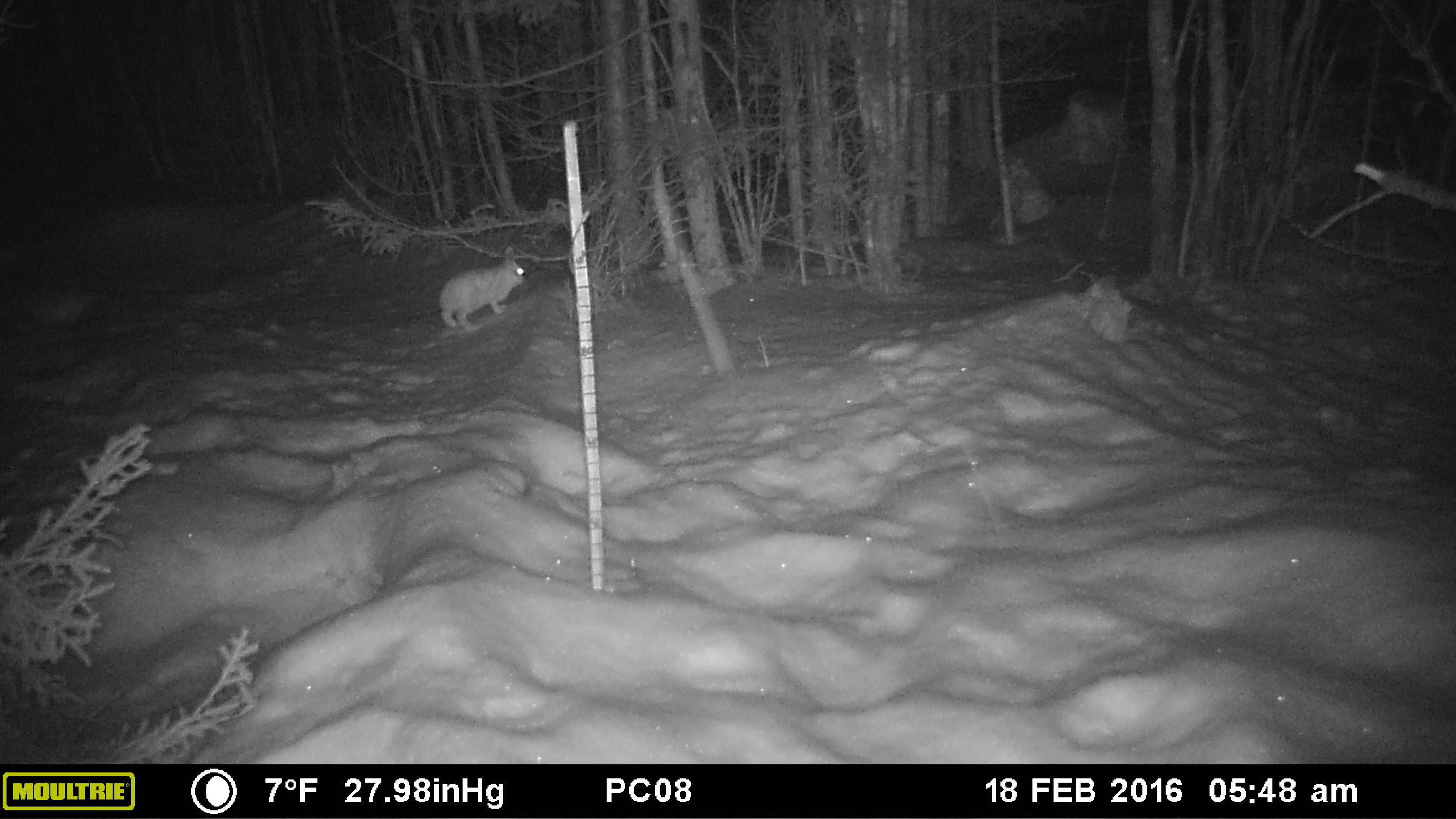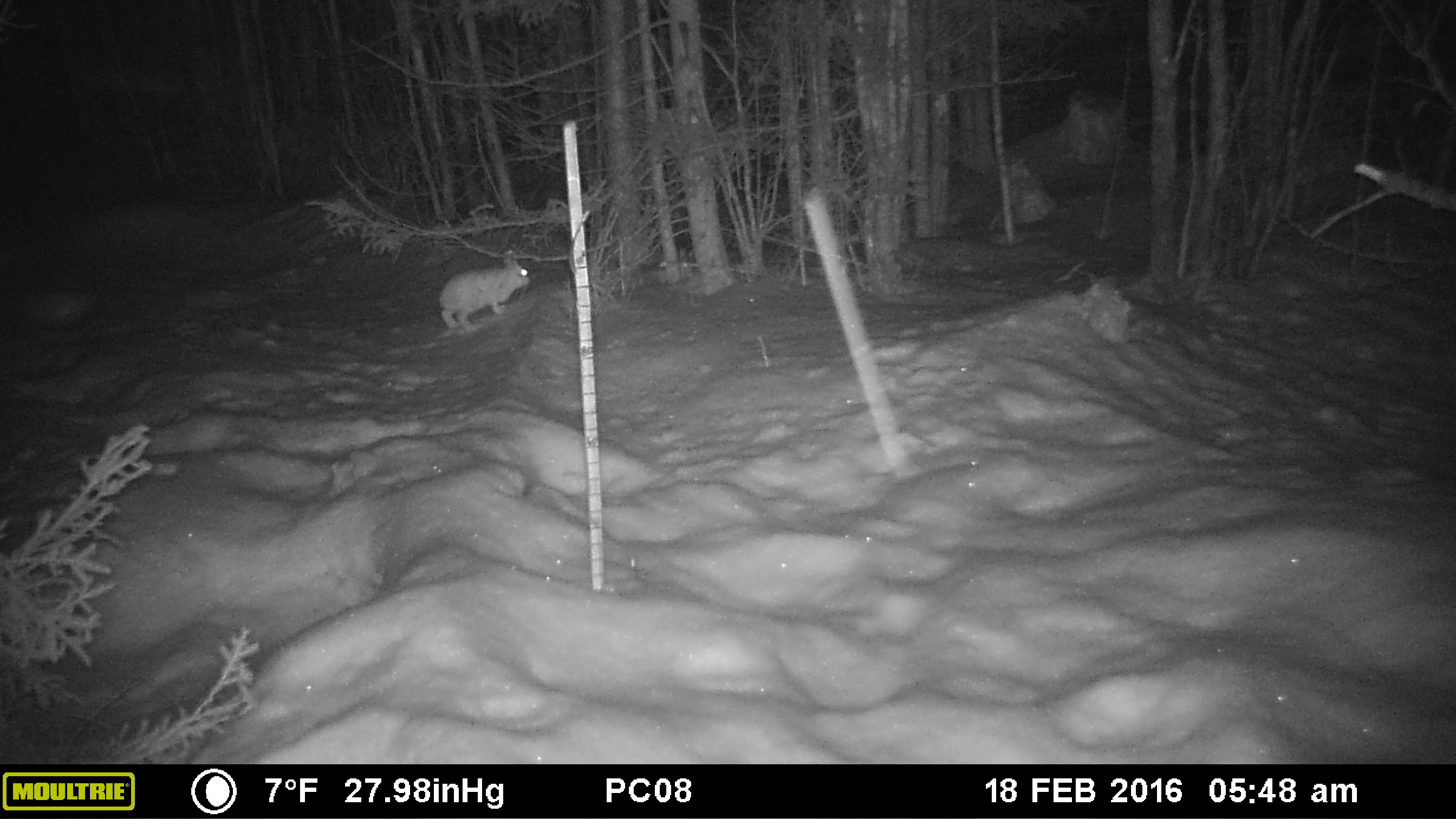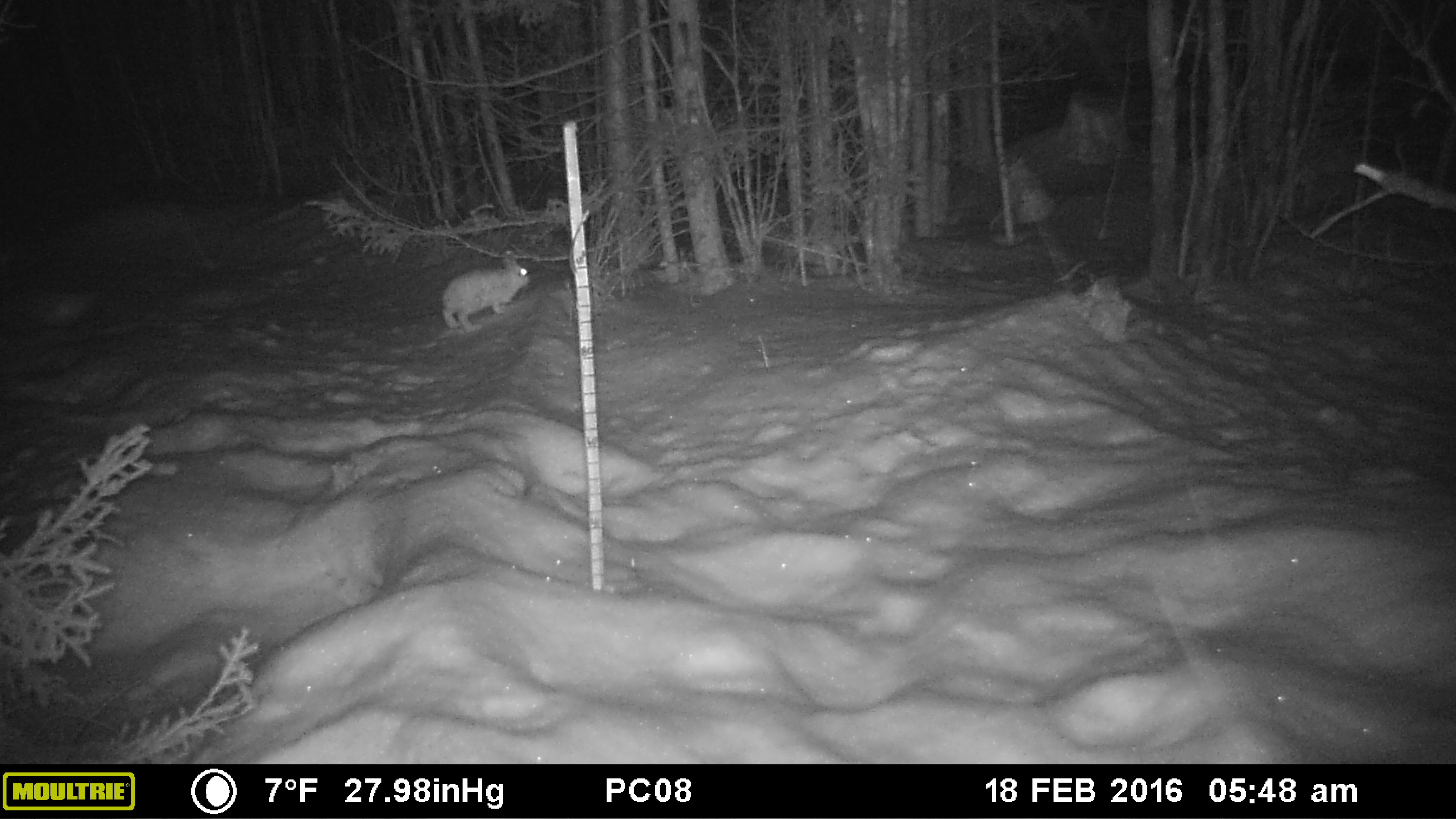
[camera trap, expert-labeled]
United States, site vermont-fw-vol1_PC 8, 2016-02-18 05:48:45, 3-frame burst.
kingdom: Animalia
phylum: Chordata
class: Mammalia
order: Lagomorpha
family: Leporidae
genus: Lepus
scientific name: Lepus americanus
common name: snowshoe hare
Snowshoe hare (Lepus americanus).